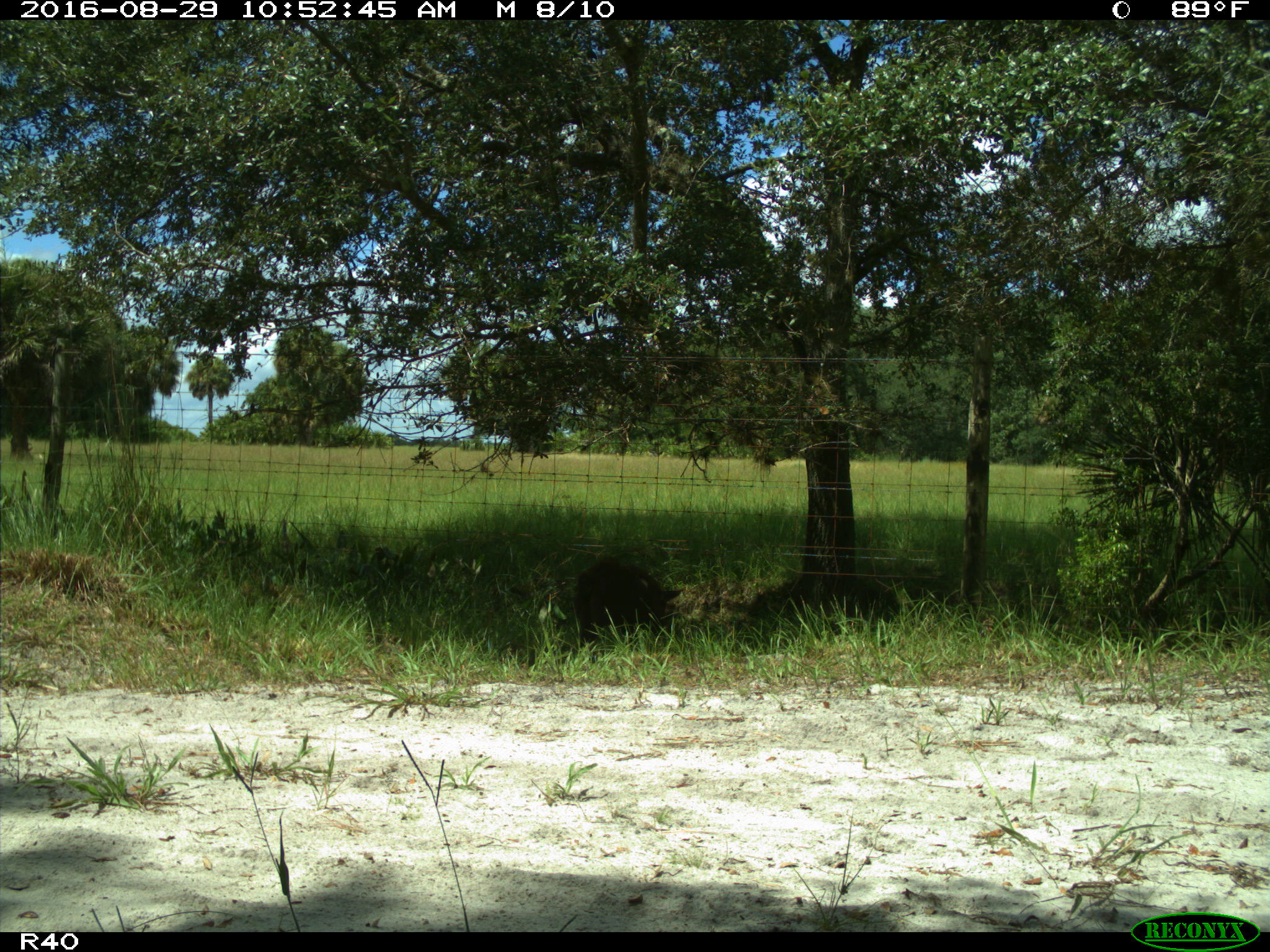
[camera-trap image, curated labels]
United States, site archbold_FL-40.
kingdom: Animalia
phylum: Chordata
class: Mammalia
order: Artiodactyla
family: Suidae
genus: Sus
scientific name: Sus scrofa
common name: wild boar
Sus scrofa (wild boar).